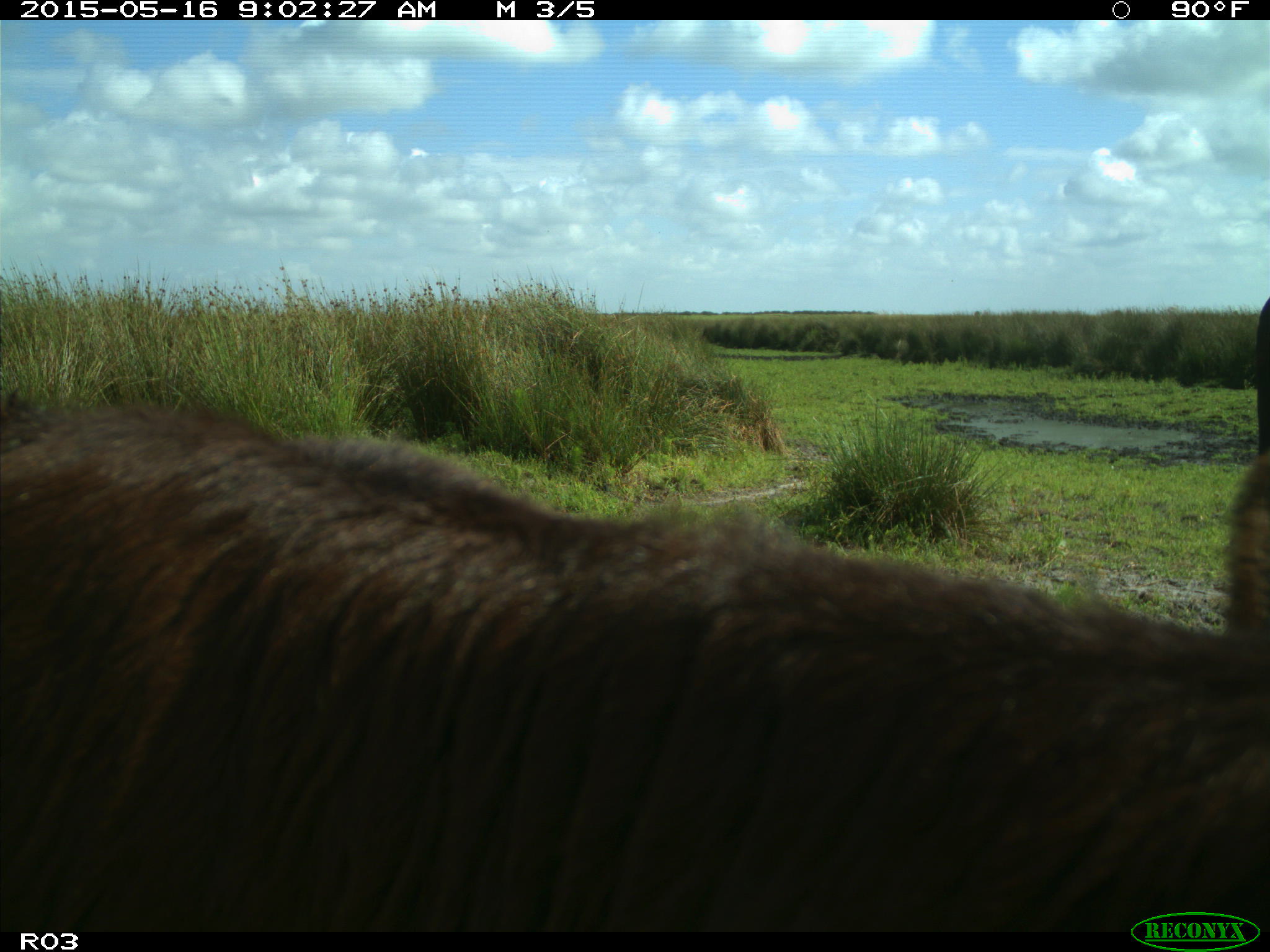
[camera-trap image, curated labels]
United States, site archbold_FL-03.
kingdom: Animalia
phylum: Chordata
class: Mammalia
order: Artiodactyla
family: Bovidae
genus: Bos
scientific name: Bos taurus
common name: domestic cow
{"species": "Bos taurus (domestic cow)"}